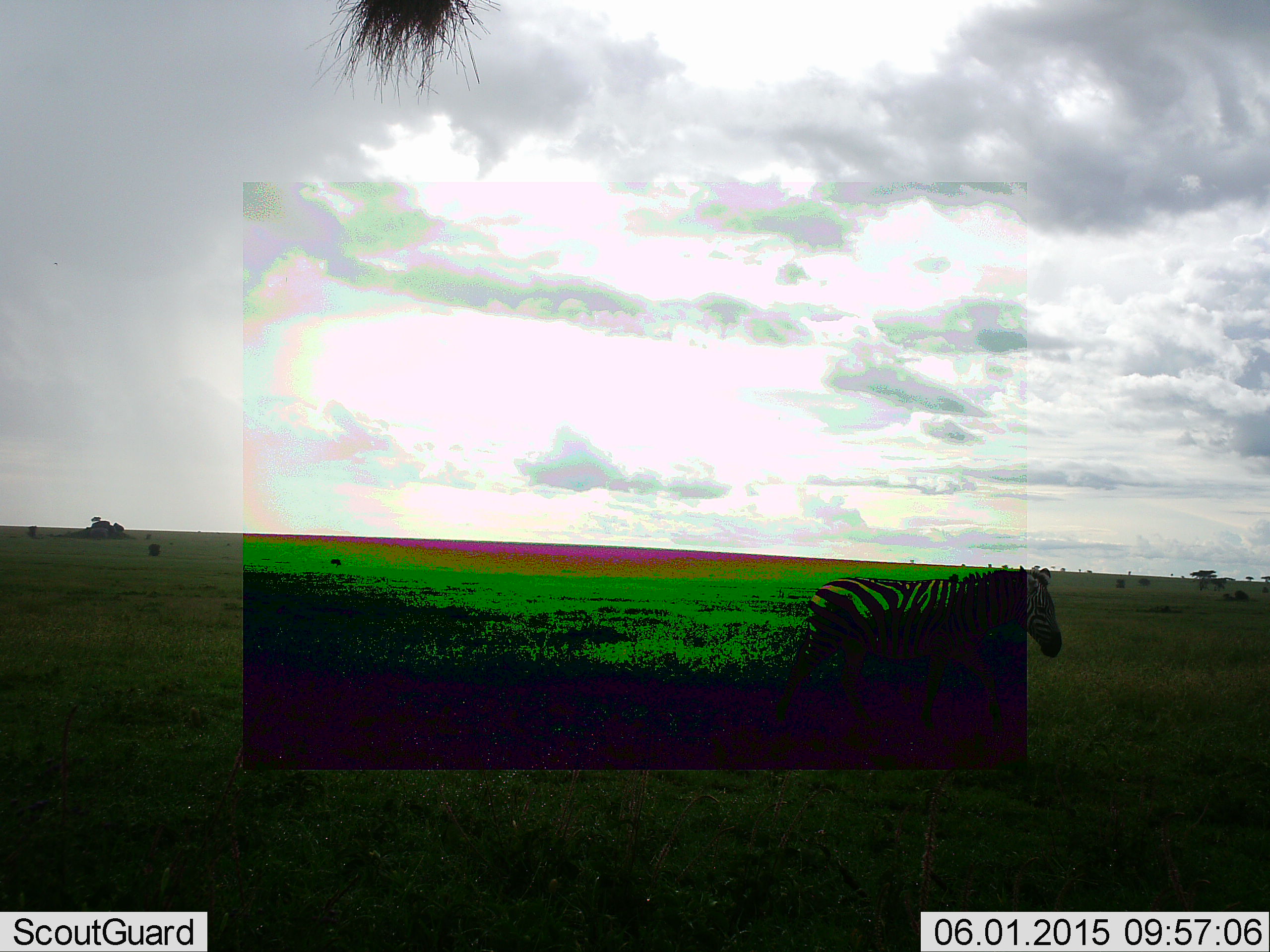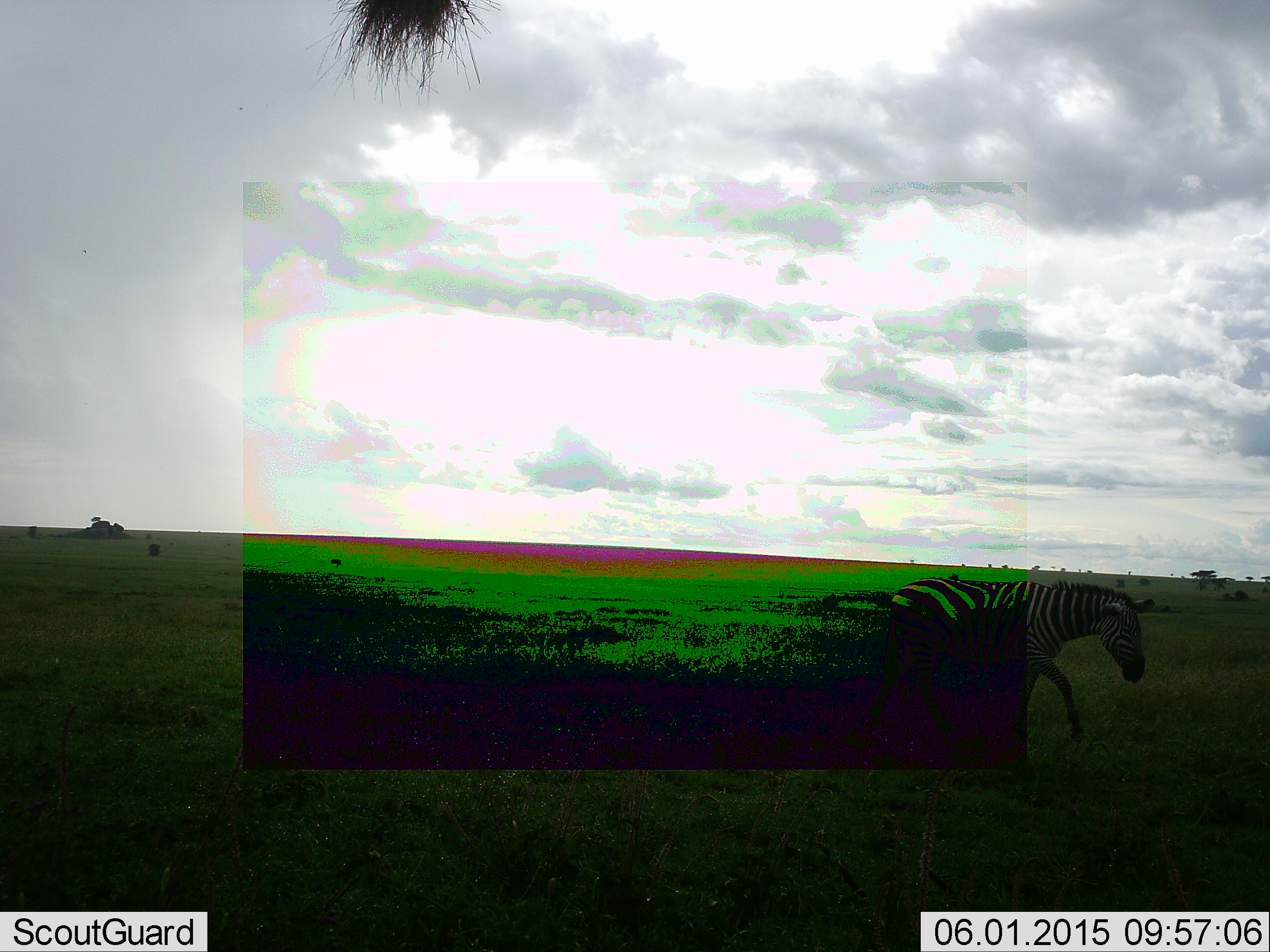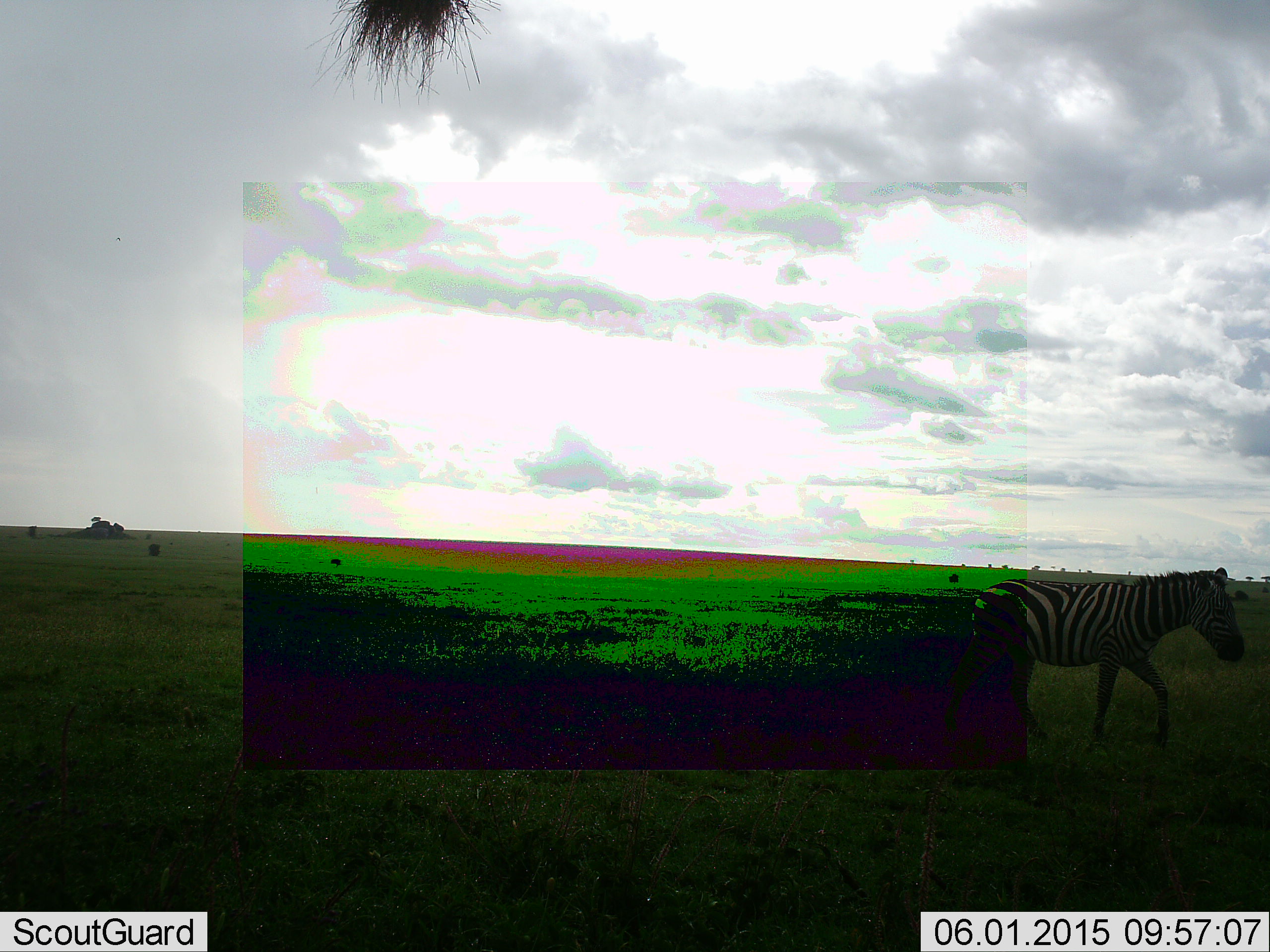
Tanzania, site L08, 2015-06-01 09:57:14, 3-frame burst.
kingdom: Animalia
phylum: Chordata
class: Mammalia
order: Perissodactyla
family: Equidae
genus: Equus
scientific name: Equus quagga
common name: plains zebra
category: zebra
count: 1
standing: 0%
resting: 0%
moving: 100%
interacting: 0%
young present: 0%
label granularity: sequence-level